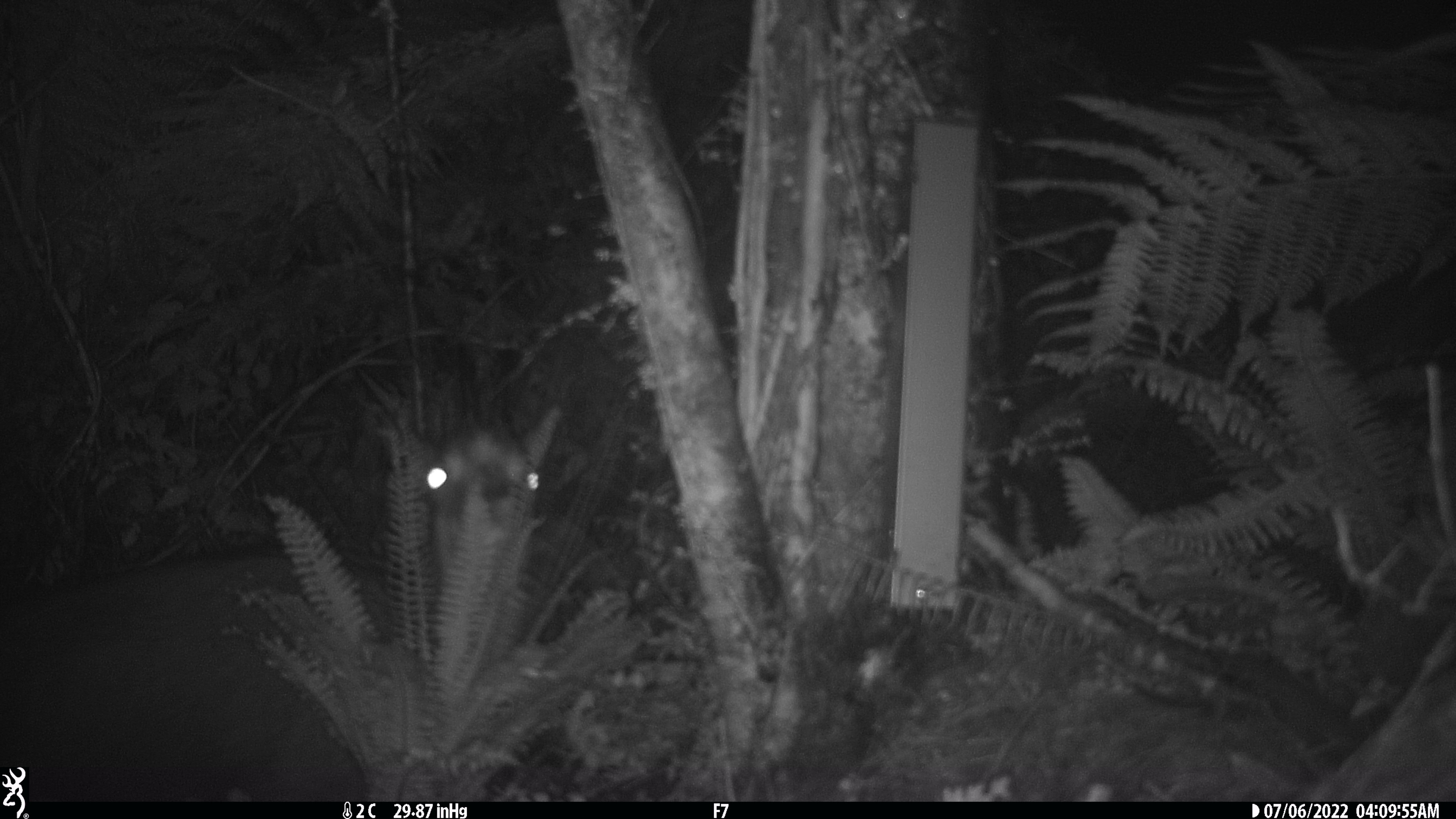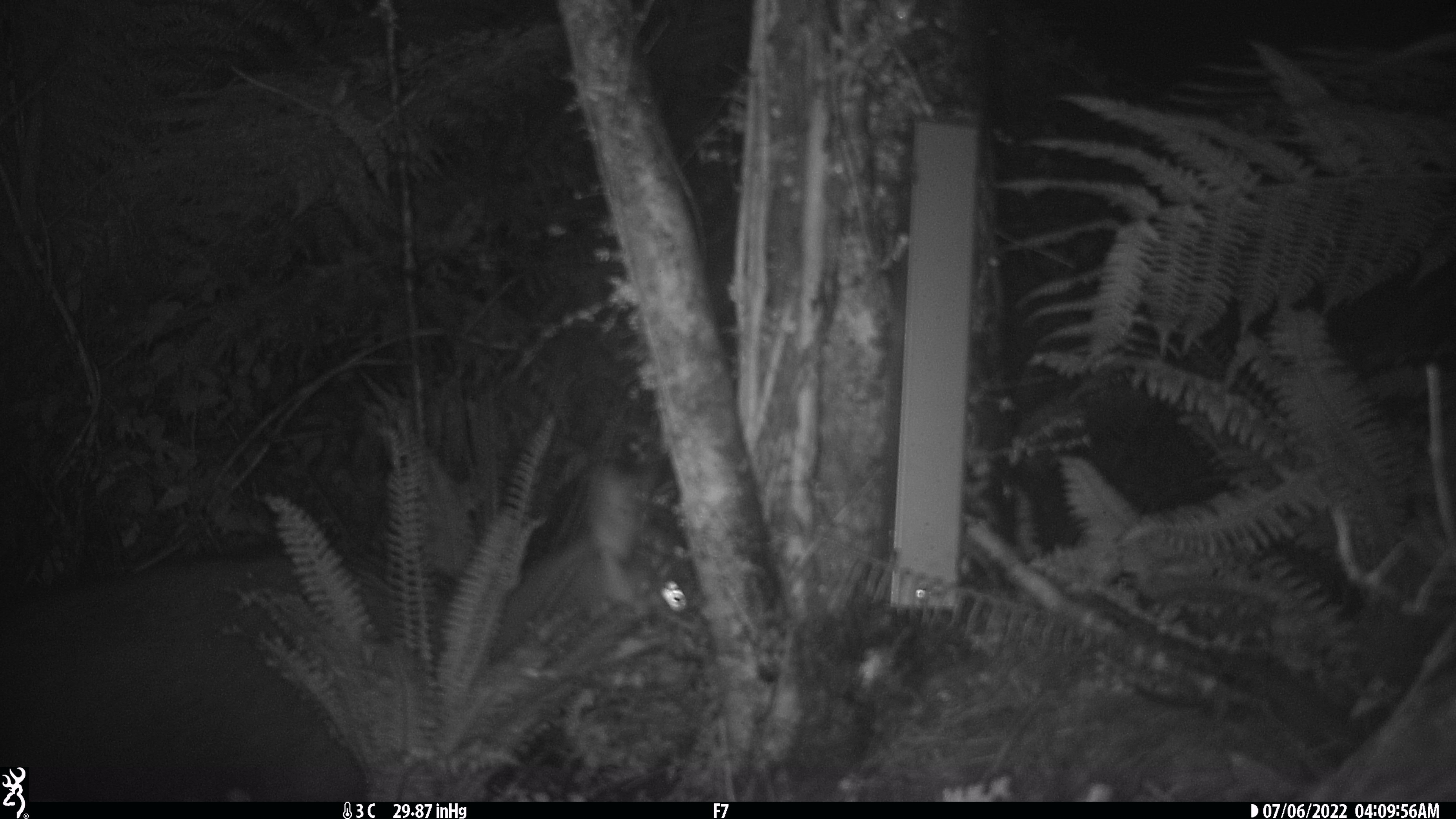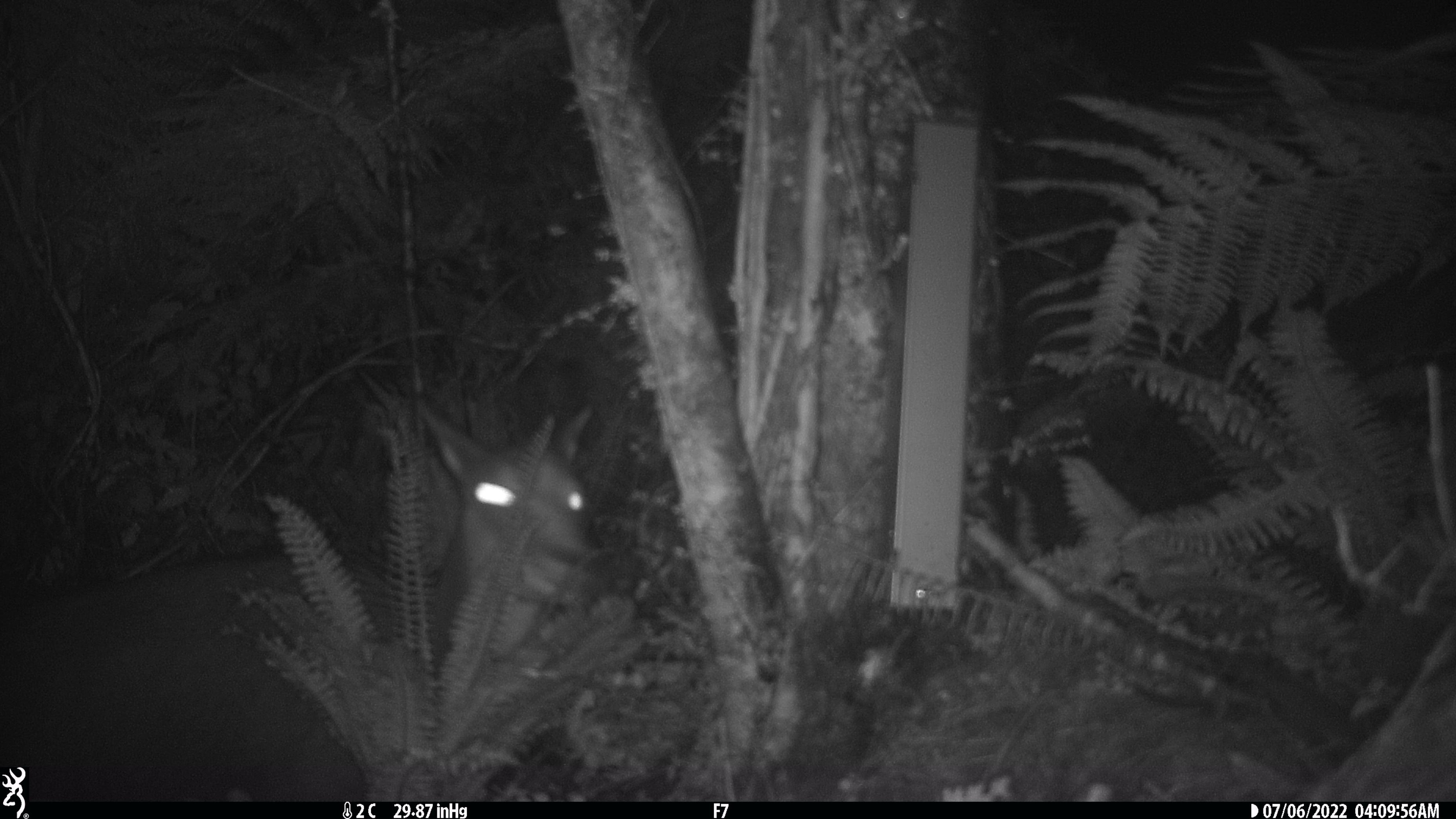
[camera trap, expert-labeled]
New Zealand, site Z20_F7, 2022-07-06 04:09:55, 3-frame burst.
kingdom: Animalia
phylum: Chordata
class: Mammalia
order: Artiodactyla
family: Bovidae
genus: Rupicapra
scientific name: Rupicapra rupicapra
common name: alpine chamois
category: chamois